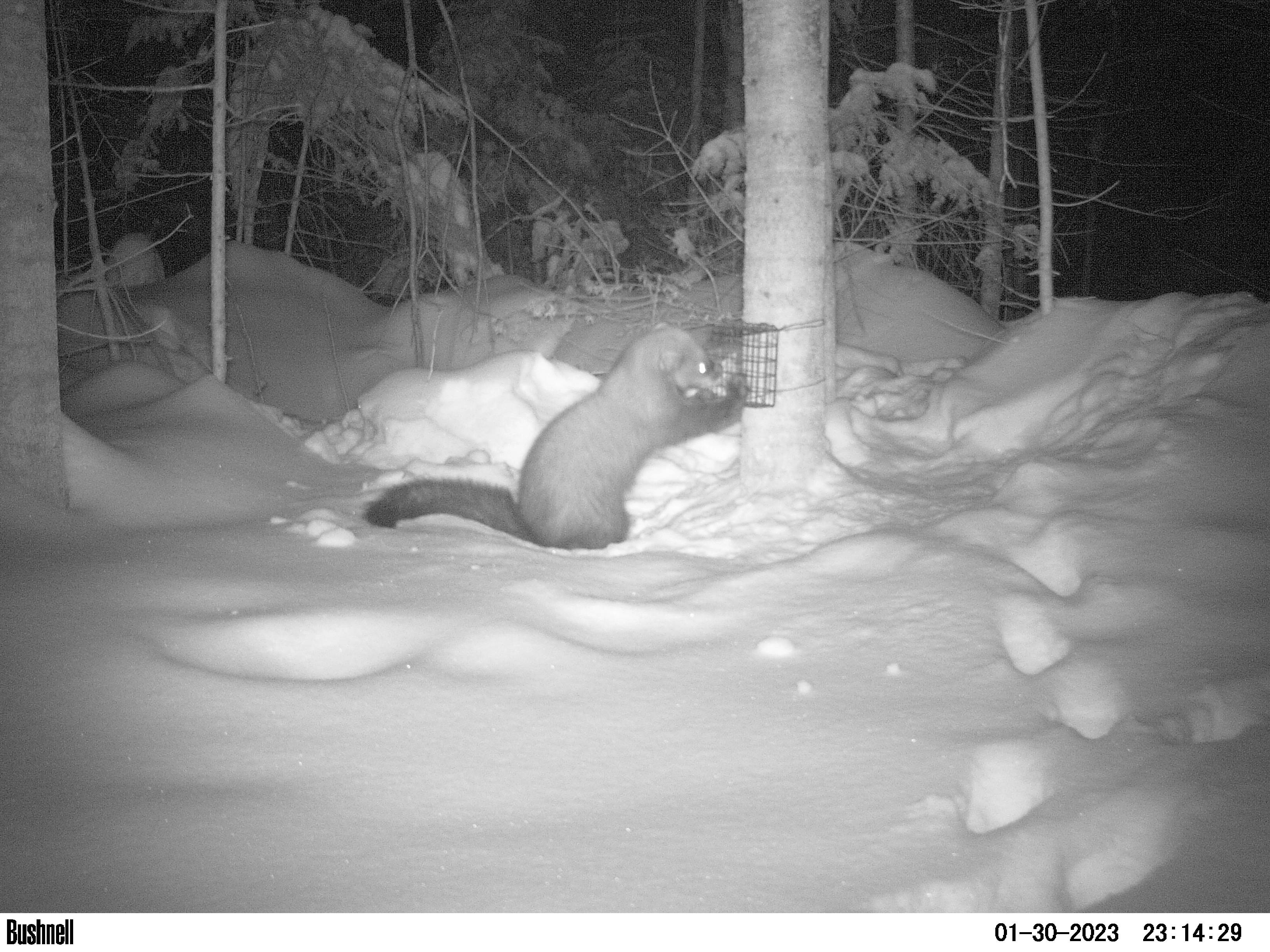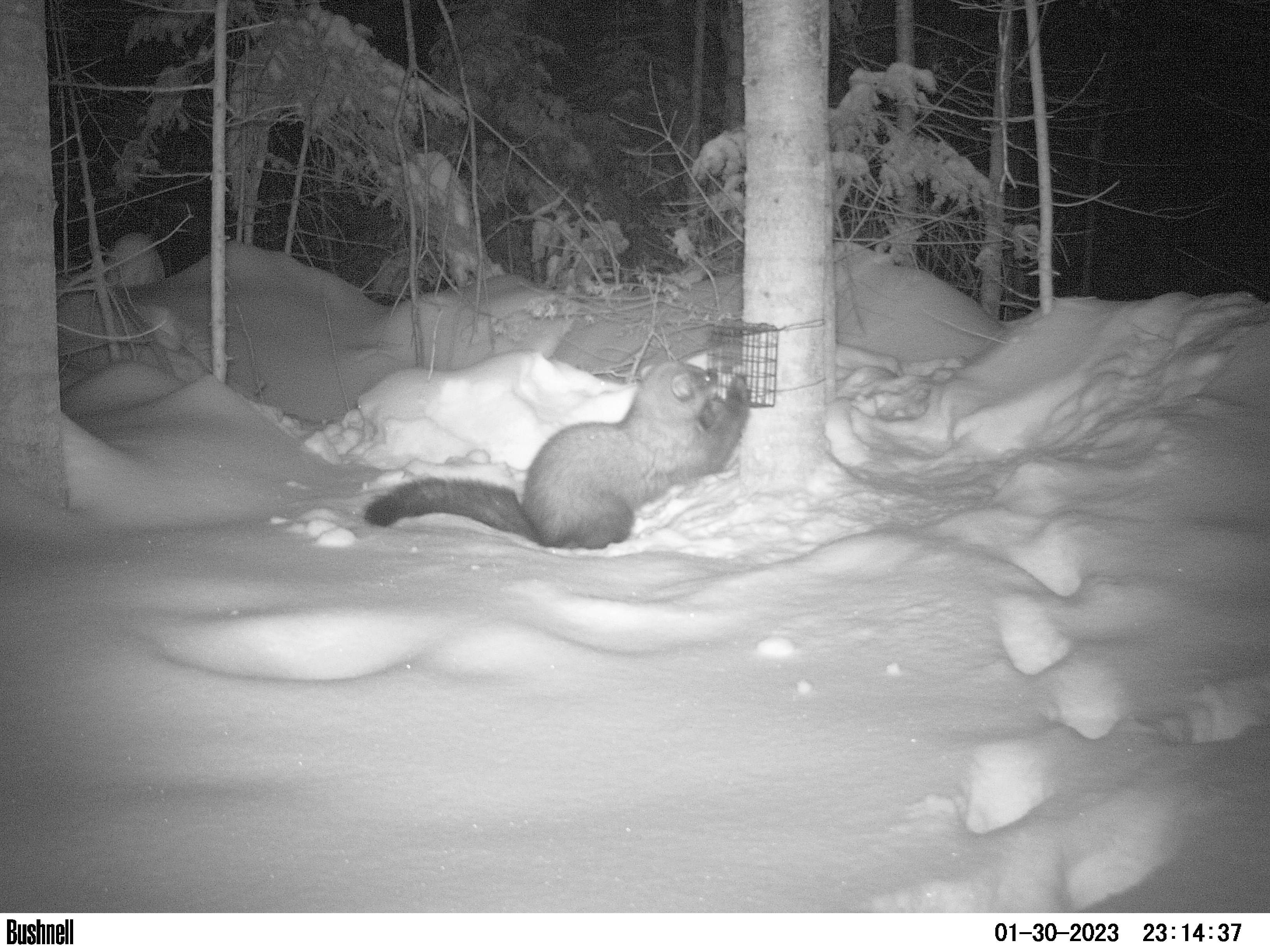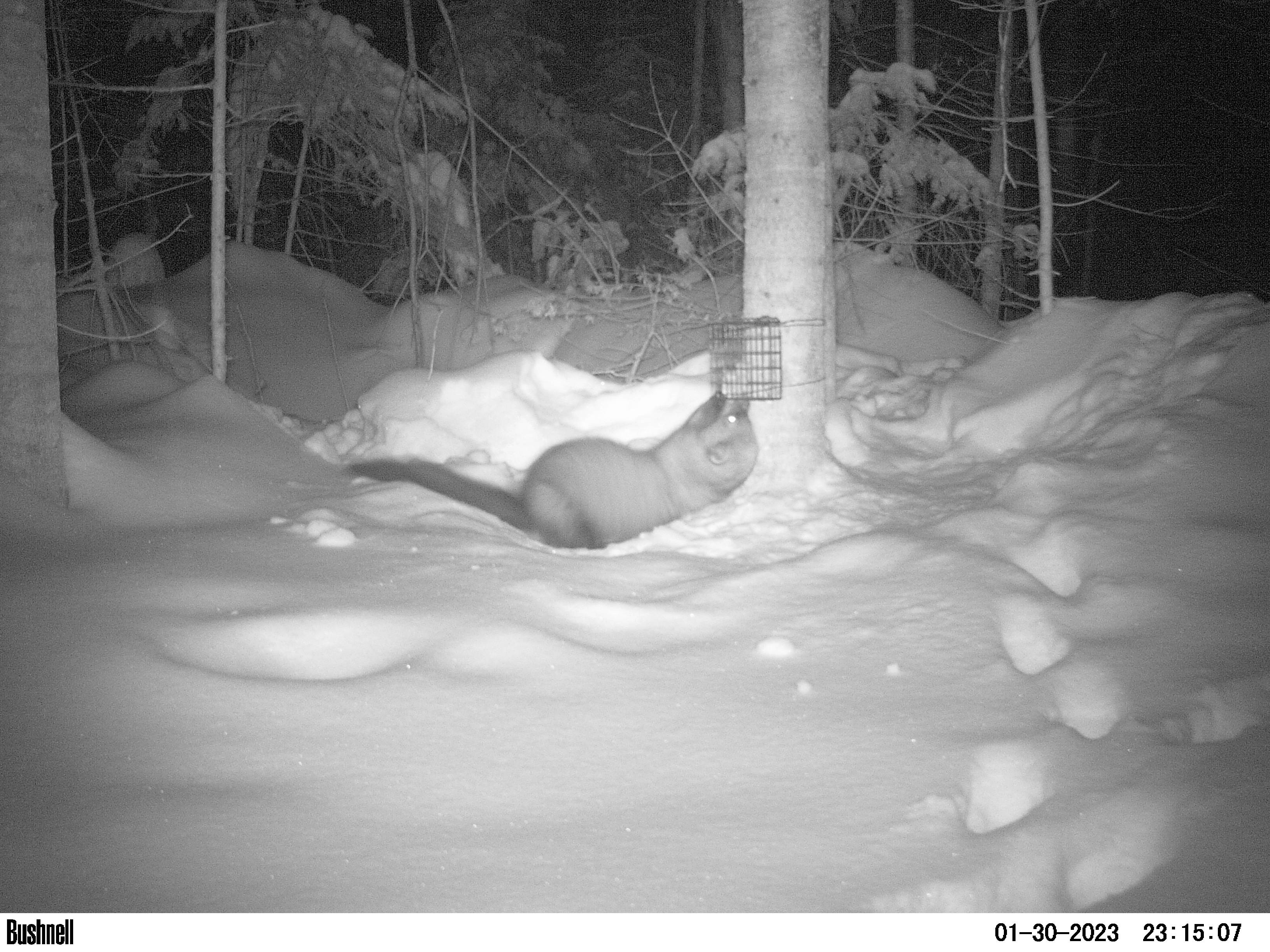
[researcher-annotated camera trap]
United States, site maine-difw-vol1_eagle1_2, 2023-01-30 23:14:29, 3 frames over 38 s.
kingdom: Animalia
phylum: Chordata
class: Mammalia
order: Carnivora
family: Mustelidae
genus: Pekania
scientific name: Pekania pennanti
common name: fisher